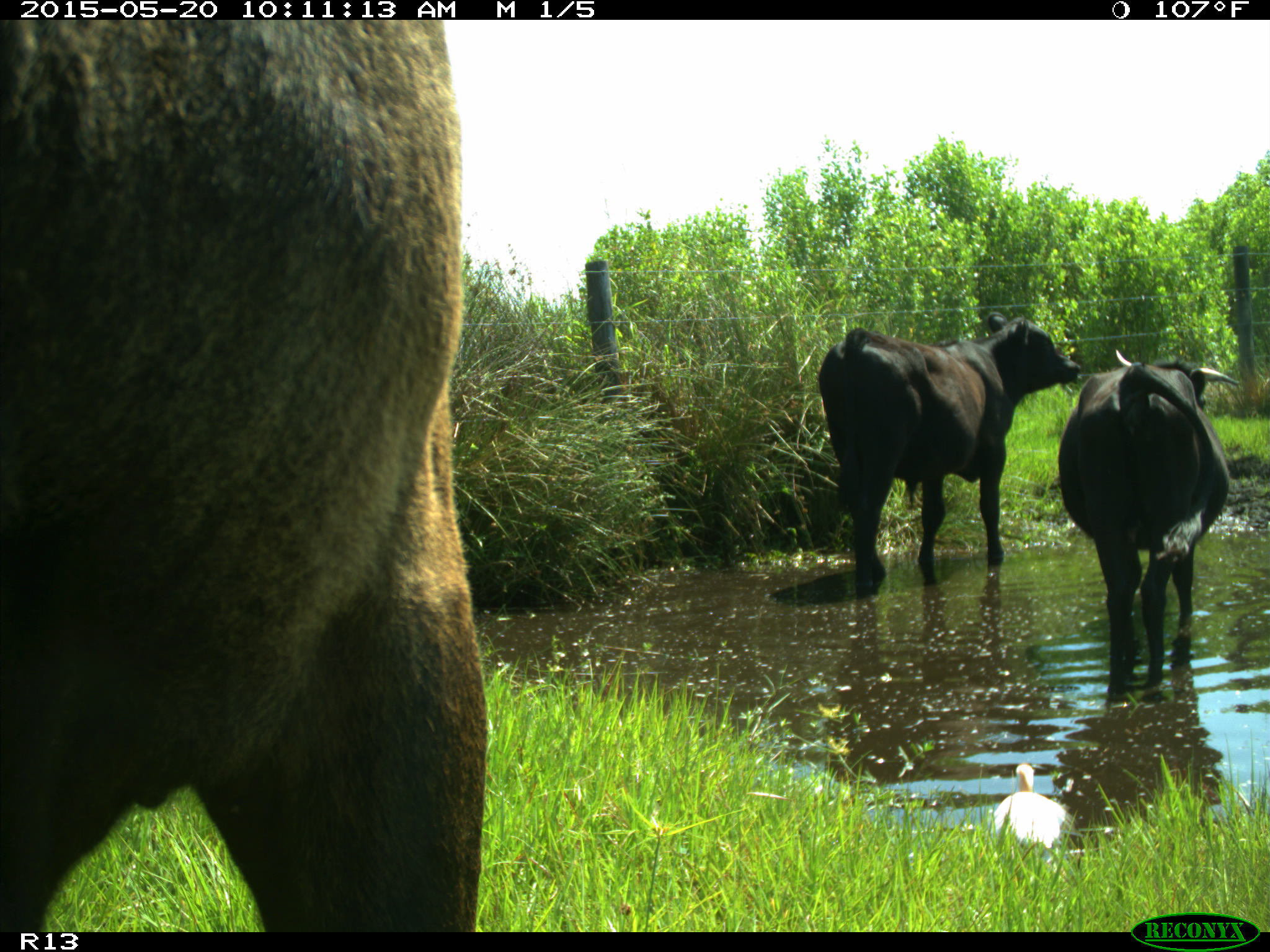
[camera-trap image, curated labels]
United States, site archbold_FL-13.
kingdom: Animalia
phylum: Chordata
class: Mammalia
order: Artiodactyla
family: Bovidae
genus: Bos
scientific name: Bos taurus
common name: domestic cow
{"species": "Bos taurus (domestic cow)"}